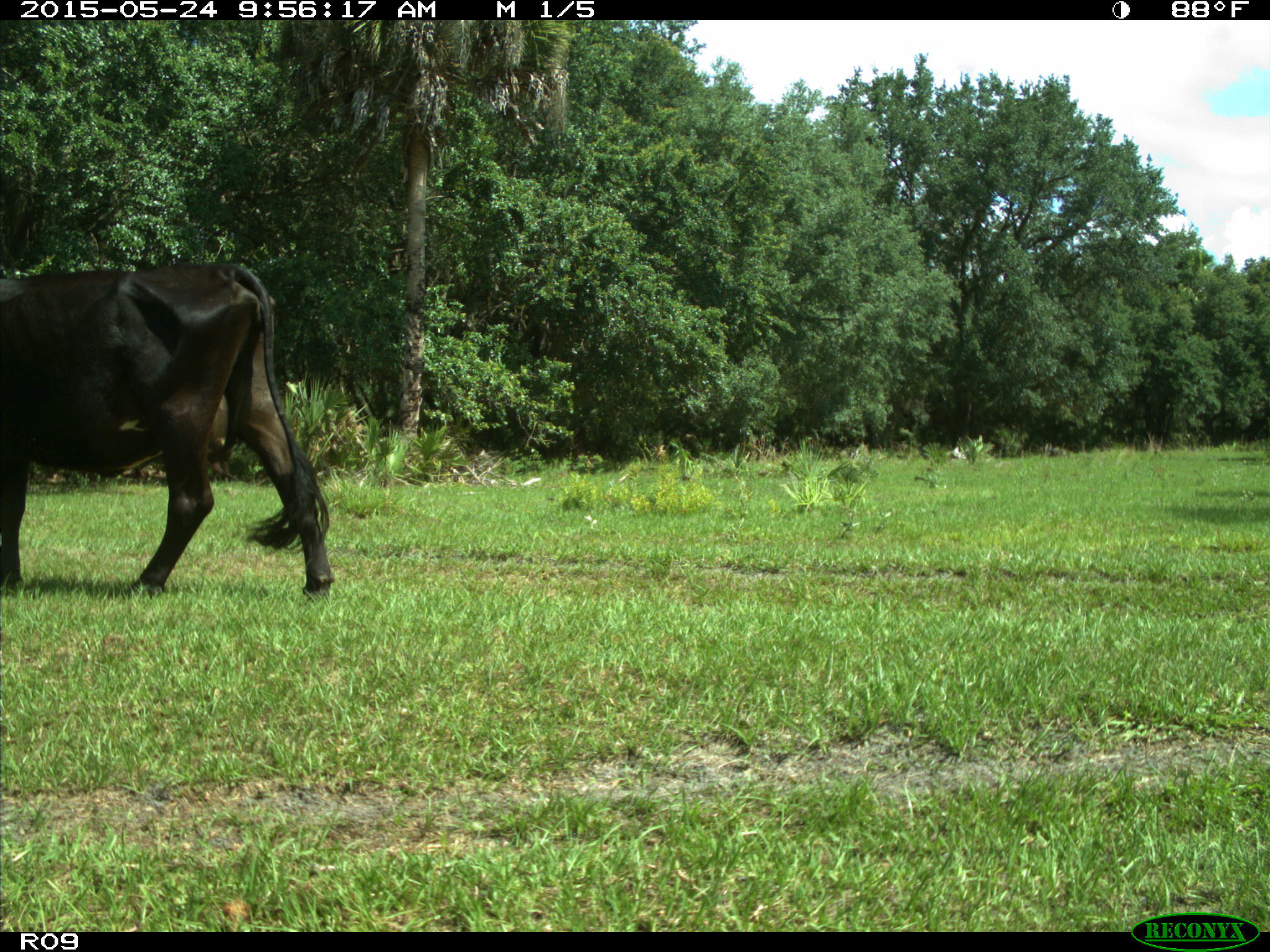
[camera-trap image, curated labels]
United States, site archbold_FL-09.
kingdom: Animalia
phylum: Chordata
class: Mammalia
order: Artiodactyla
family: Bovidae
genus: Bos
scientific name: Bos taurus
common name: domestic cow